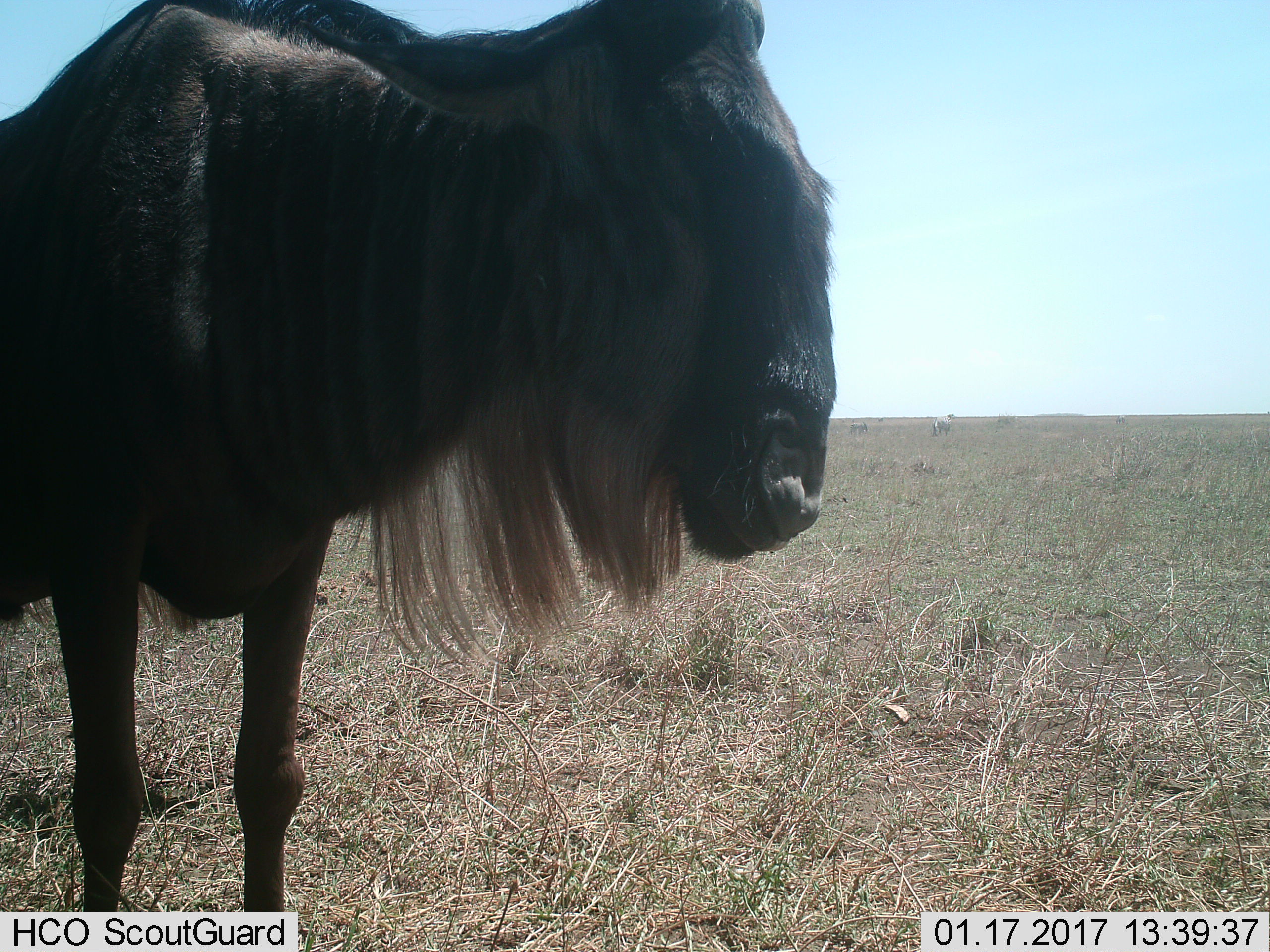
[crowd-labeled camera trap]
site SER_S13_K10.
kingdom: Animalia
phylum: Chordata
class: Mammalia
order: Artiodactyla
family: Bovidae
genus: Connochaetes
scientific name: Connochaetes taurinus taurinus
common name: blue wildebeest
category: wildebeestblue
Wildebeestblue (blue wildebeest) (Connochaetes taurinus taurinus), count 1. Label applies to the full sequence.